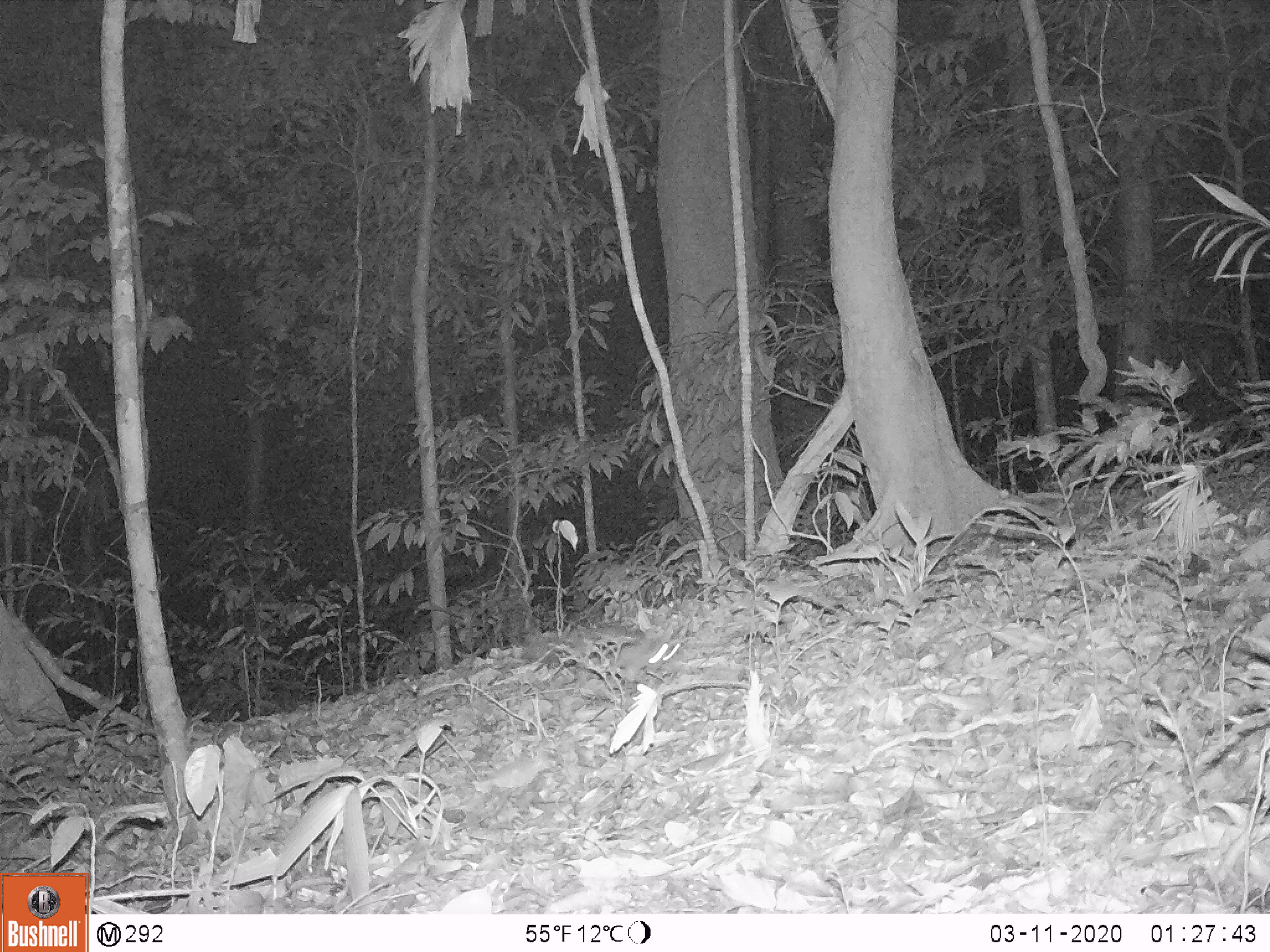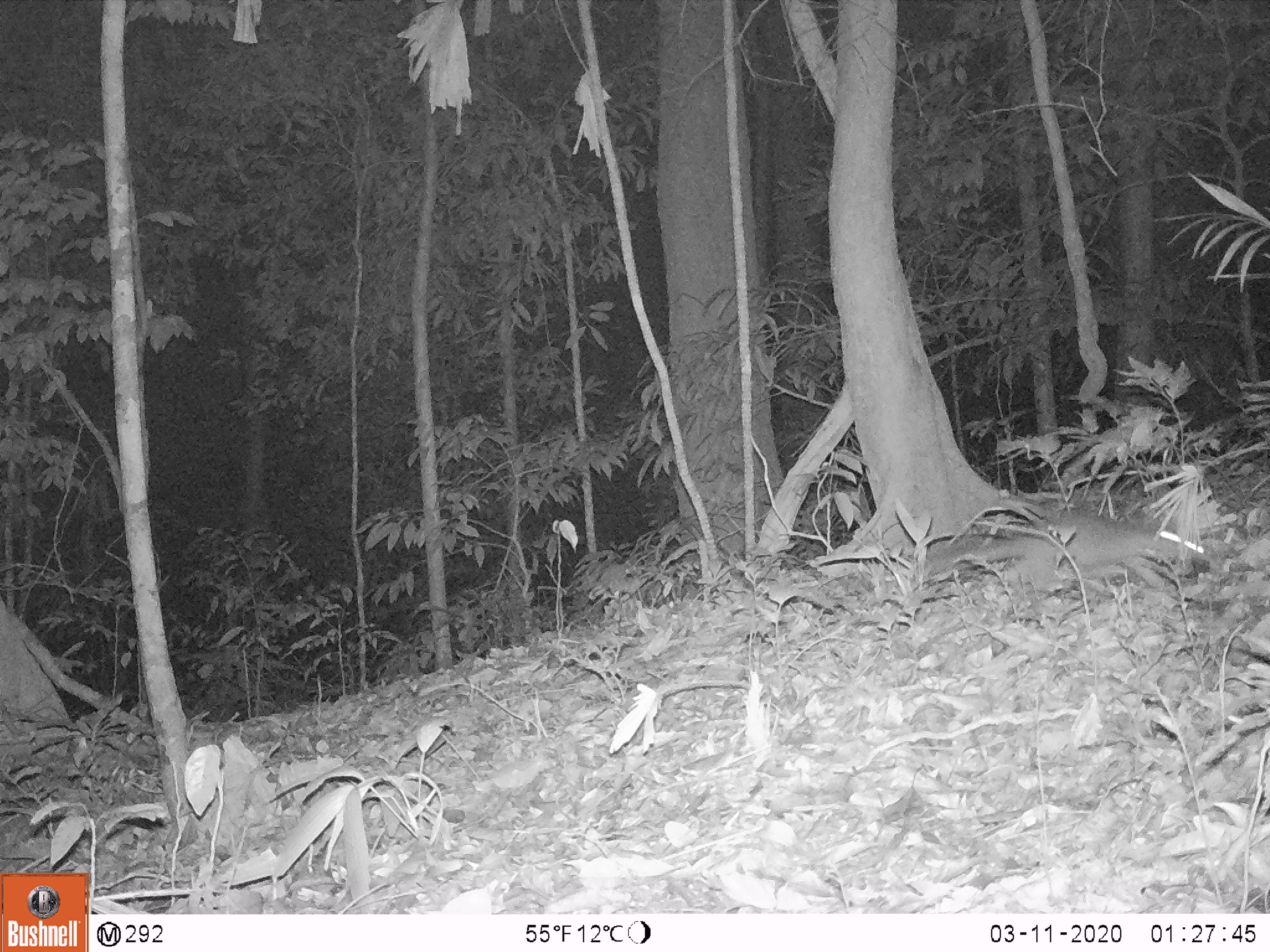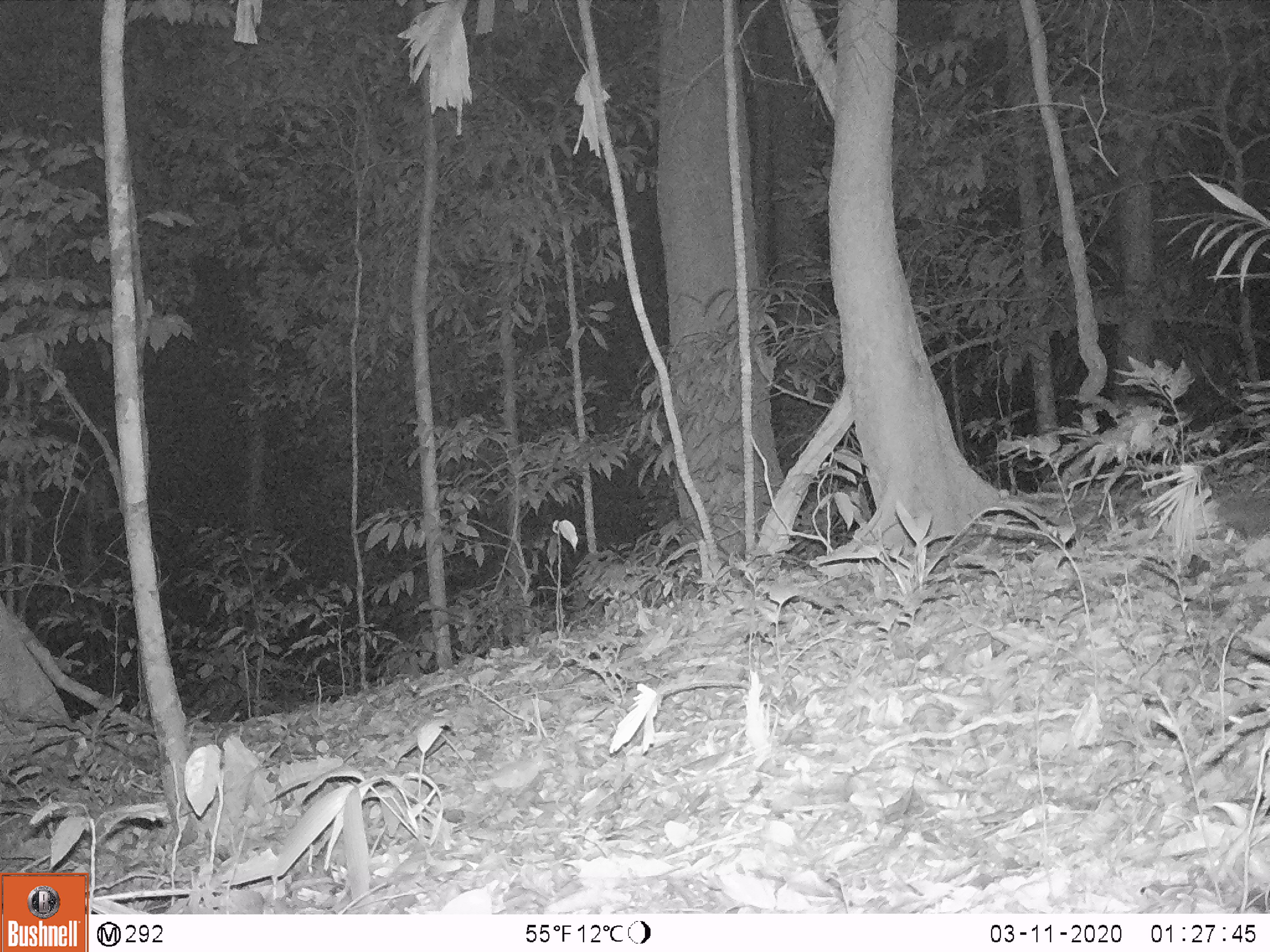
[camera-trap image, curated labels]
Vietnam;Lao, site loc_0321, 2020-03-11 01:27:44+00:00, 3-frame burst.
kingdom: Animalia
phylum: Chordata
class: Mammalia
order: Carnivora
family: Mustelidae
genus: Melogale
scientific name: Melogale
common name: ferret badger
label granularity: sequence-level